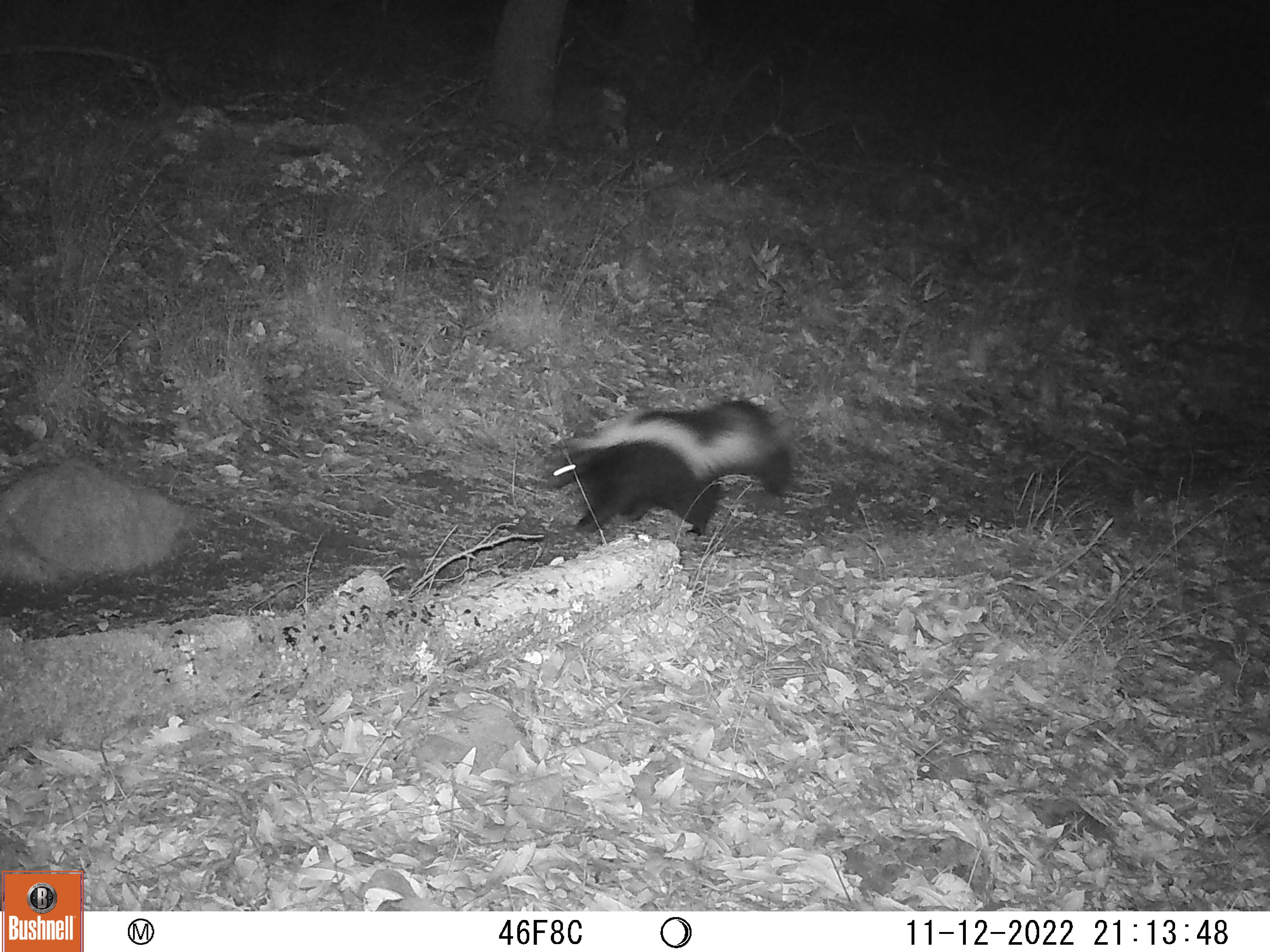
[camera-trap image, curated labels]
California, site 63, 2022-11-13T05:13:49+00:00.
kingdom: Animalia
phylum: Chordata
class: Mammalia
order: Carnivora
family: Mephitidae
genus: Mephitis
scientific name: Mephitis mephitis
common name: striped skunk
Striped skunk (Mephitis mephitis).